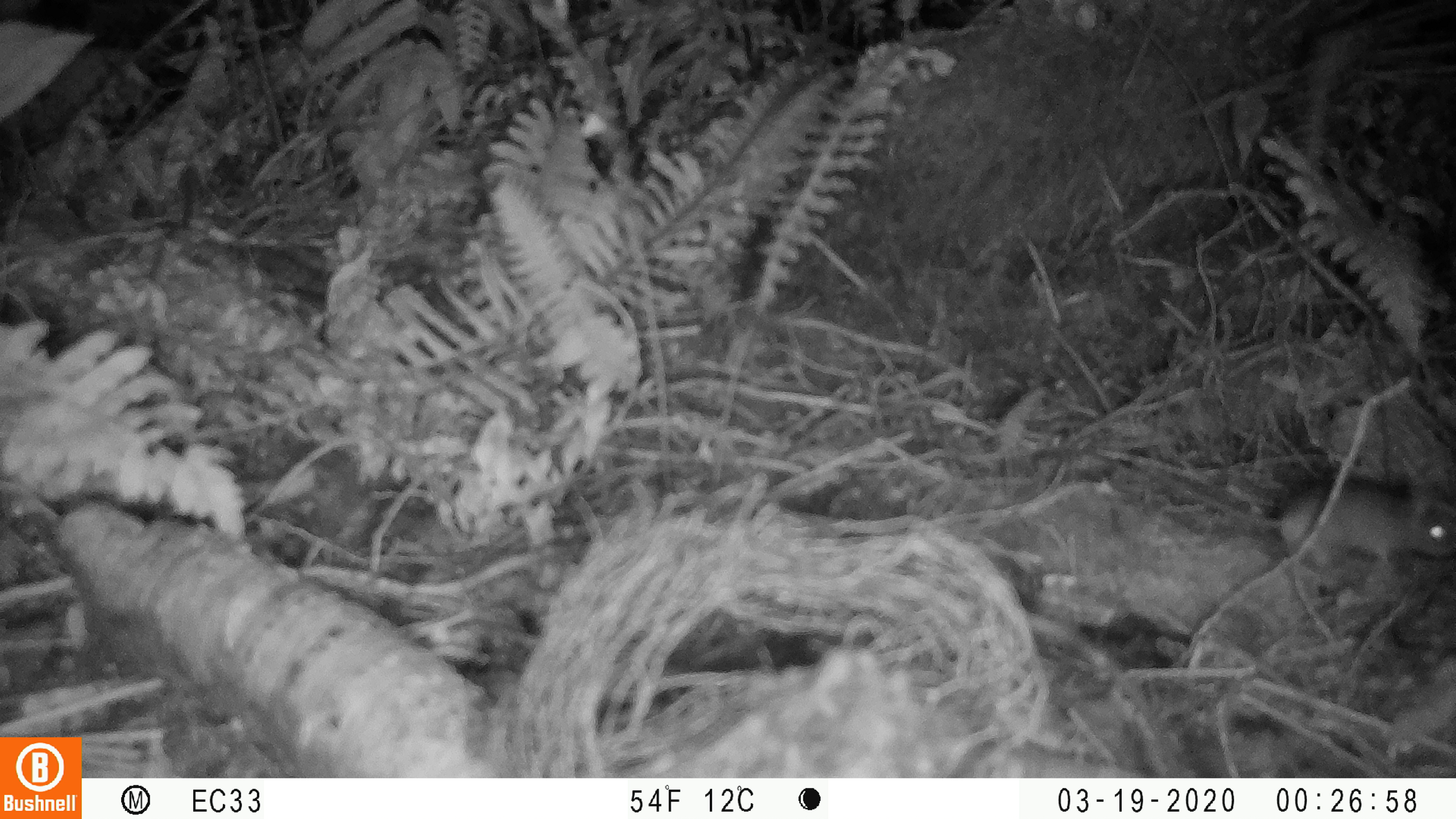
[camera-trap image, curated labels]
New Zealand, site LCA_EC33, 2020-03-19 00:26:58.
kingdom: Animalia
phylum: Chordata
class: Mammalia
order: Rodentia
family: Muridae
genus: Rattus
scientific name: Rattus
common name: rat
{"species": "rat (Rattus)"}